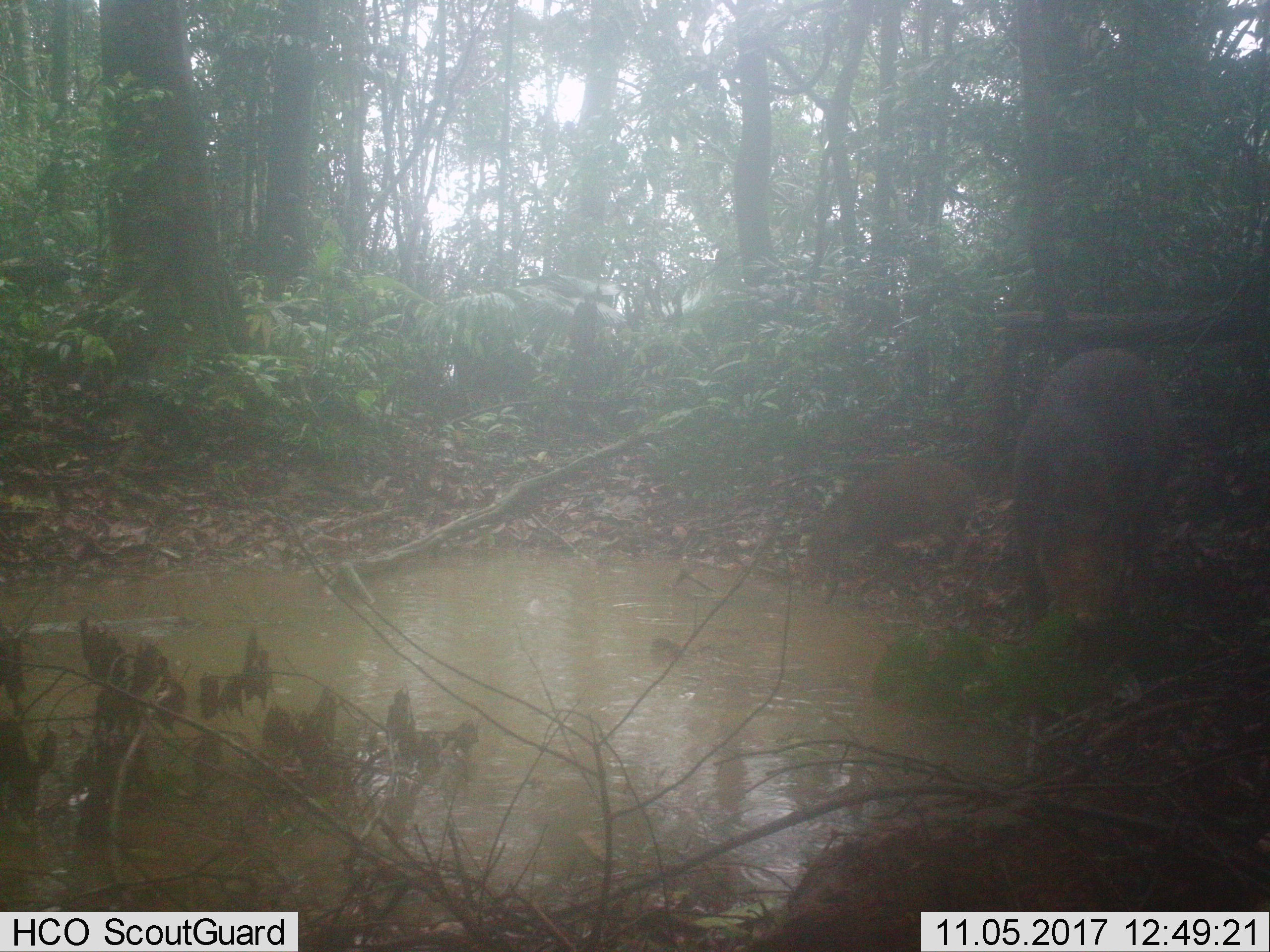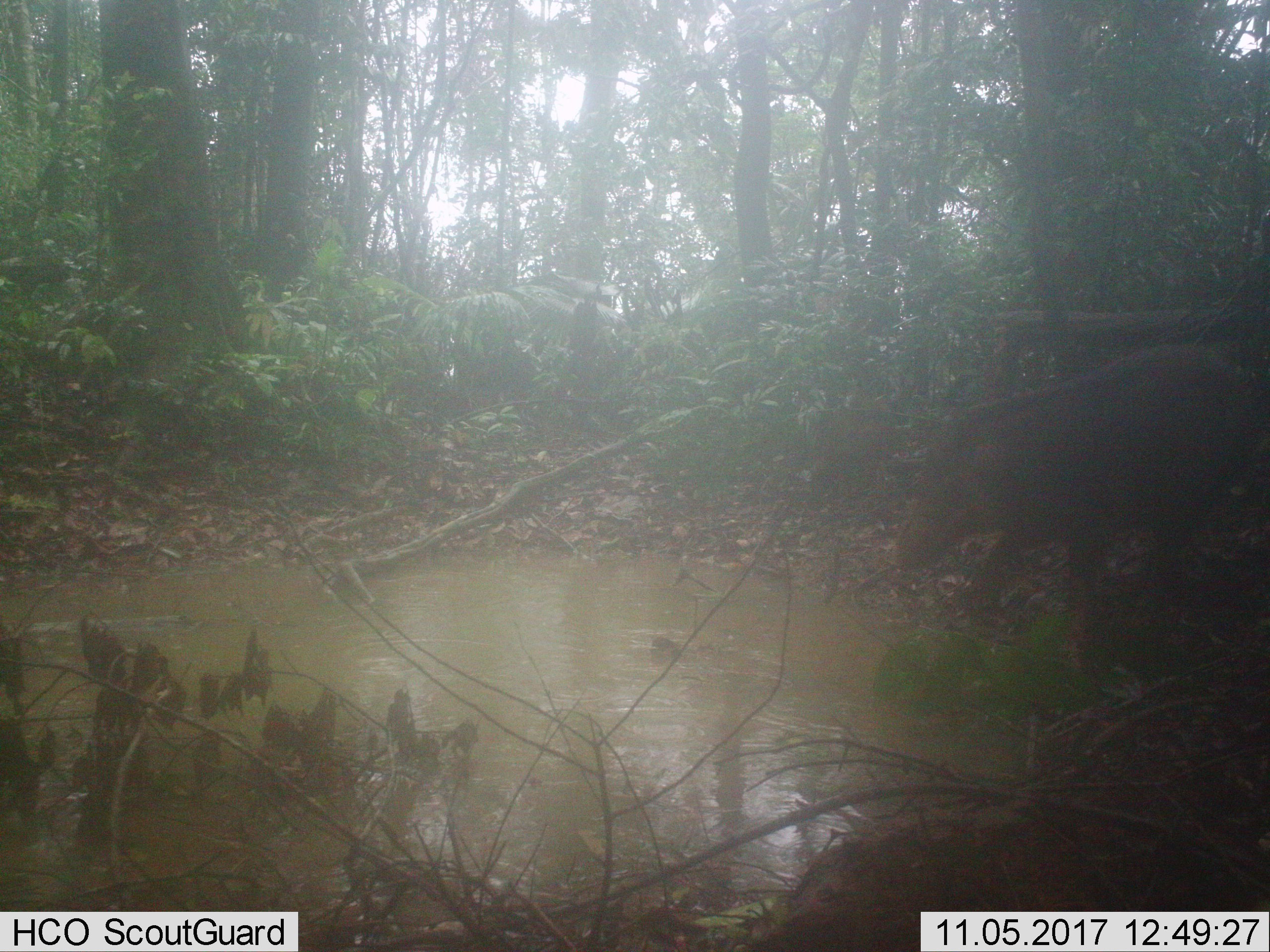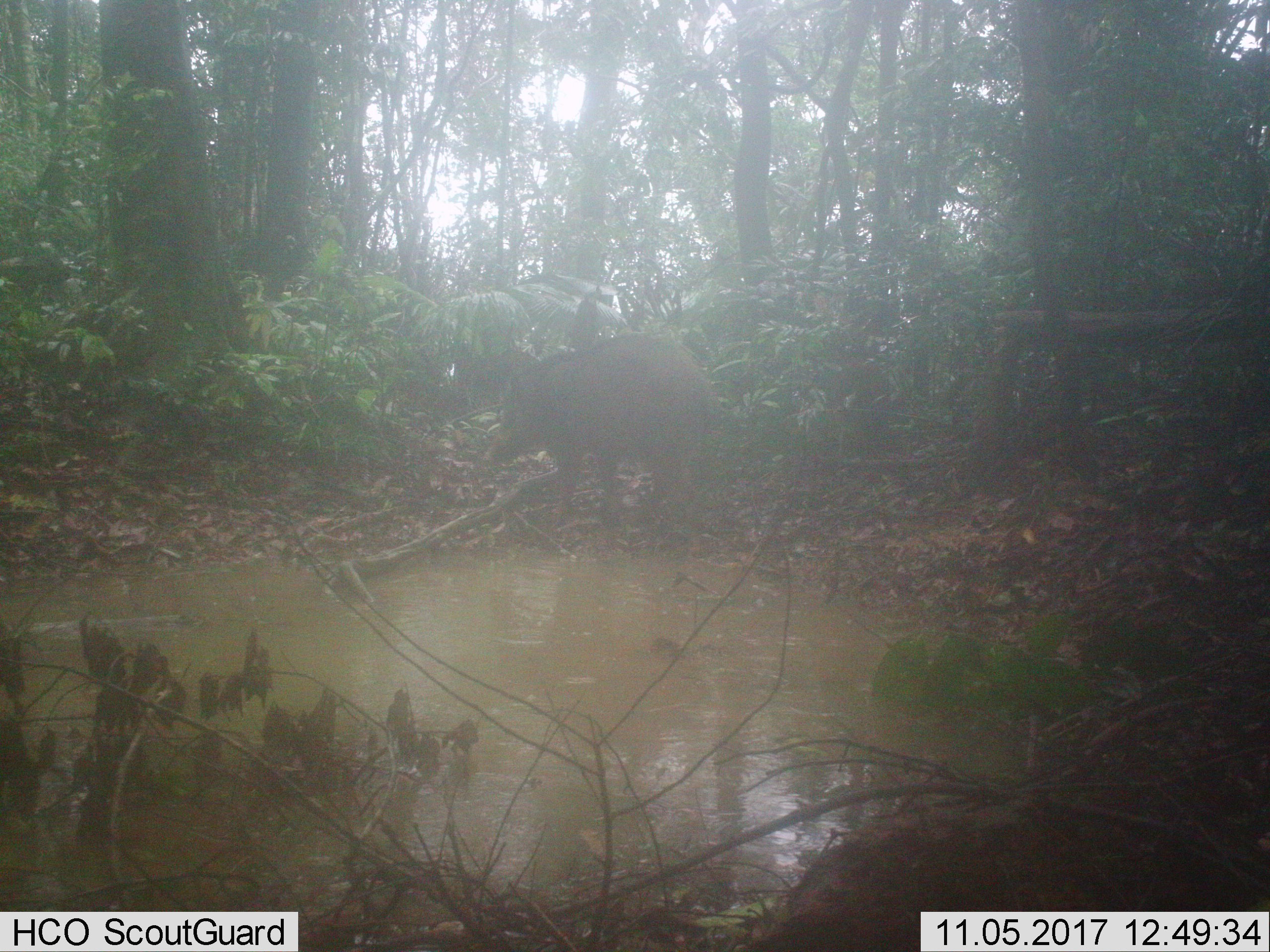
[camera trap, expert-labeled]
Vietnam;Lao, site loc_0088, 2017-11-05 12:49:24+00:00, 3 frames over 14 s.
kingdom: Animalia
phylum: Chordata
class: Mammalia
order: Artiodactyla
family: Suidae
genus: Sus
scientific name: Sus scrofa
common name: eurasian wild pig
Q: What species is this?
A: Eurasian wild pig (Sus scrofa).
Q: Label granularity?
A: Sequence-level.